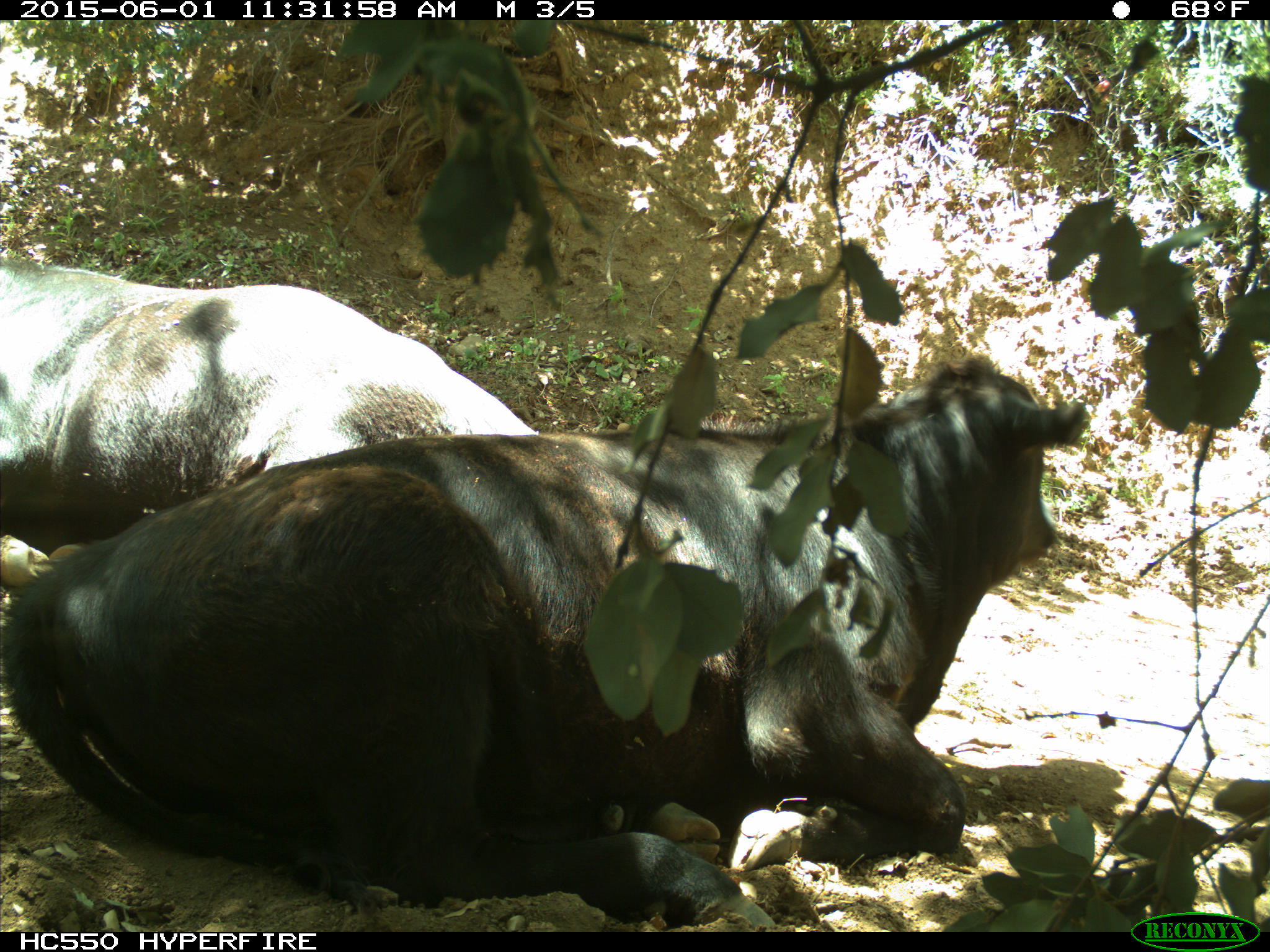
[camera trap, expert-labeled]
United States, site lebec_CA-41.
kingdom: Animalia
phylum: Chordata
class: Mammalia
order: Artiodactyla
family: Bovidae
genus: Bos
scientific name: Bos taurus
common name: domestic cow